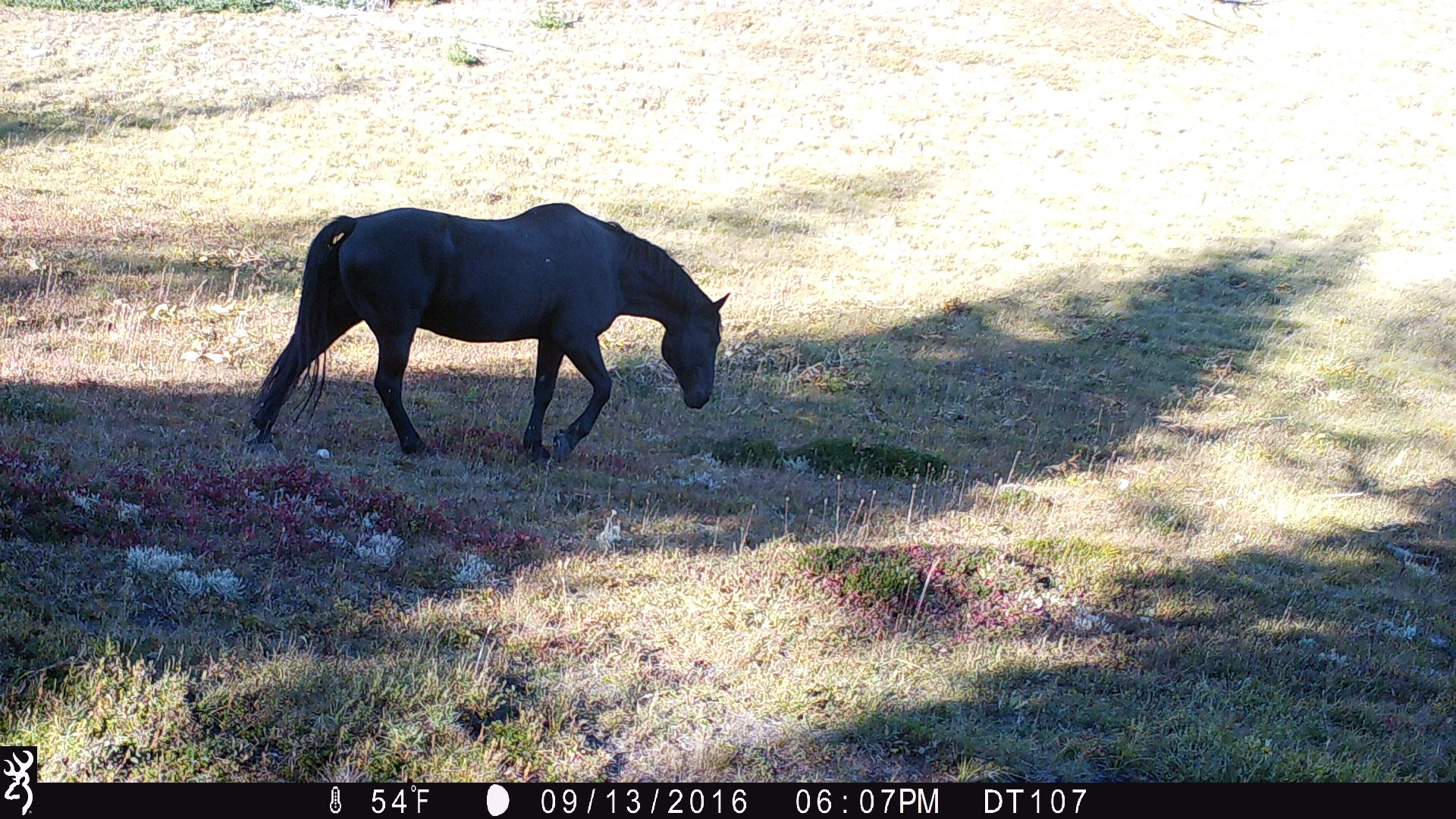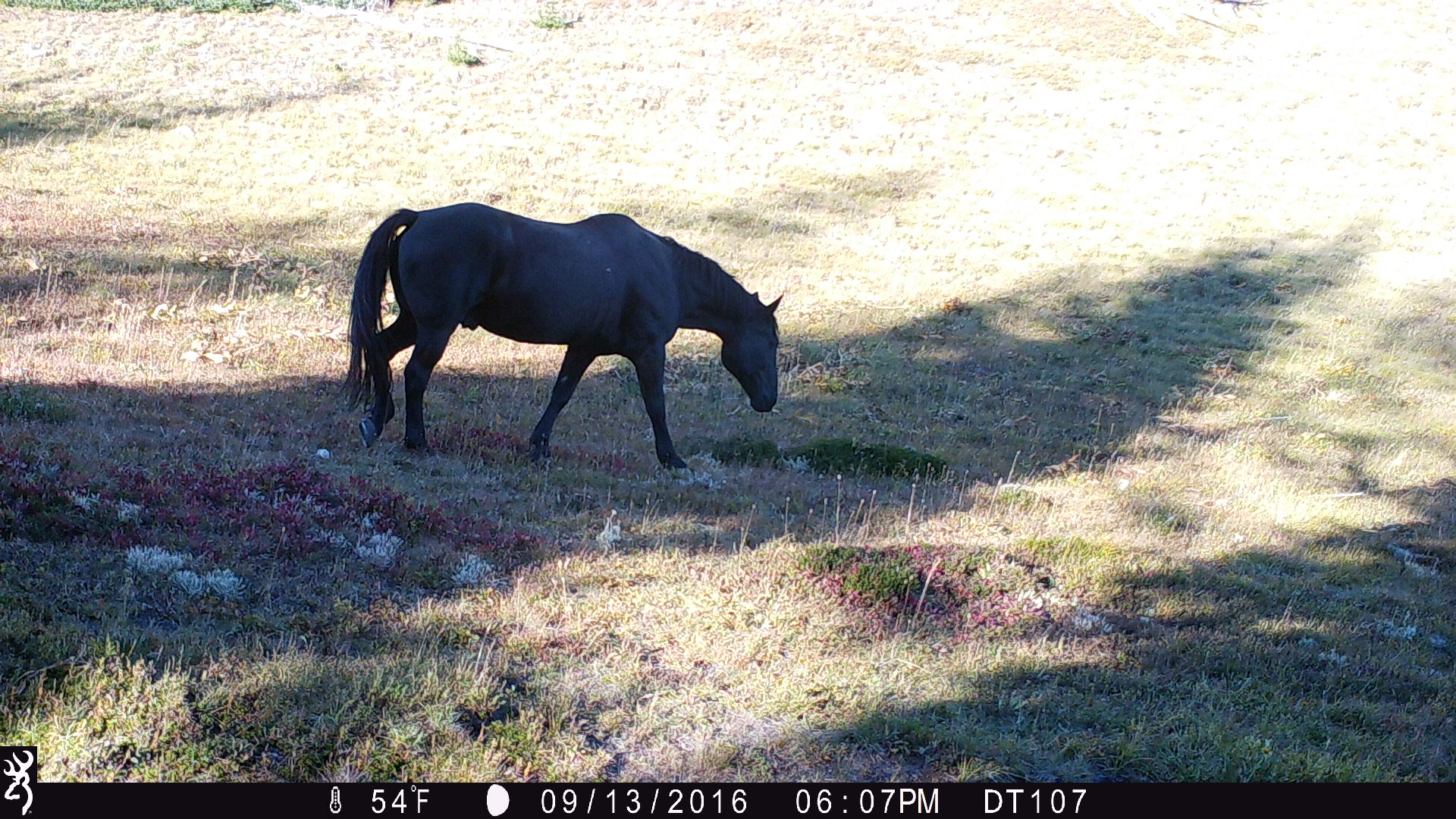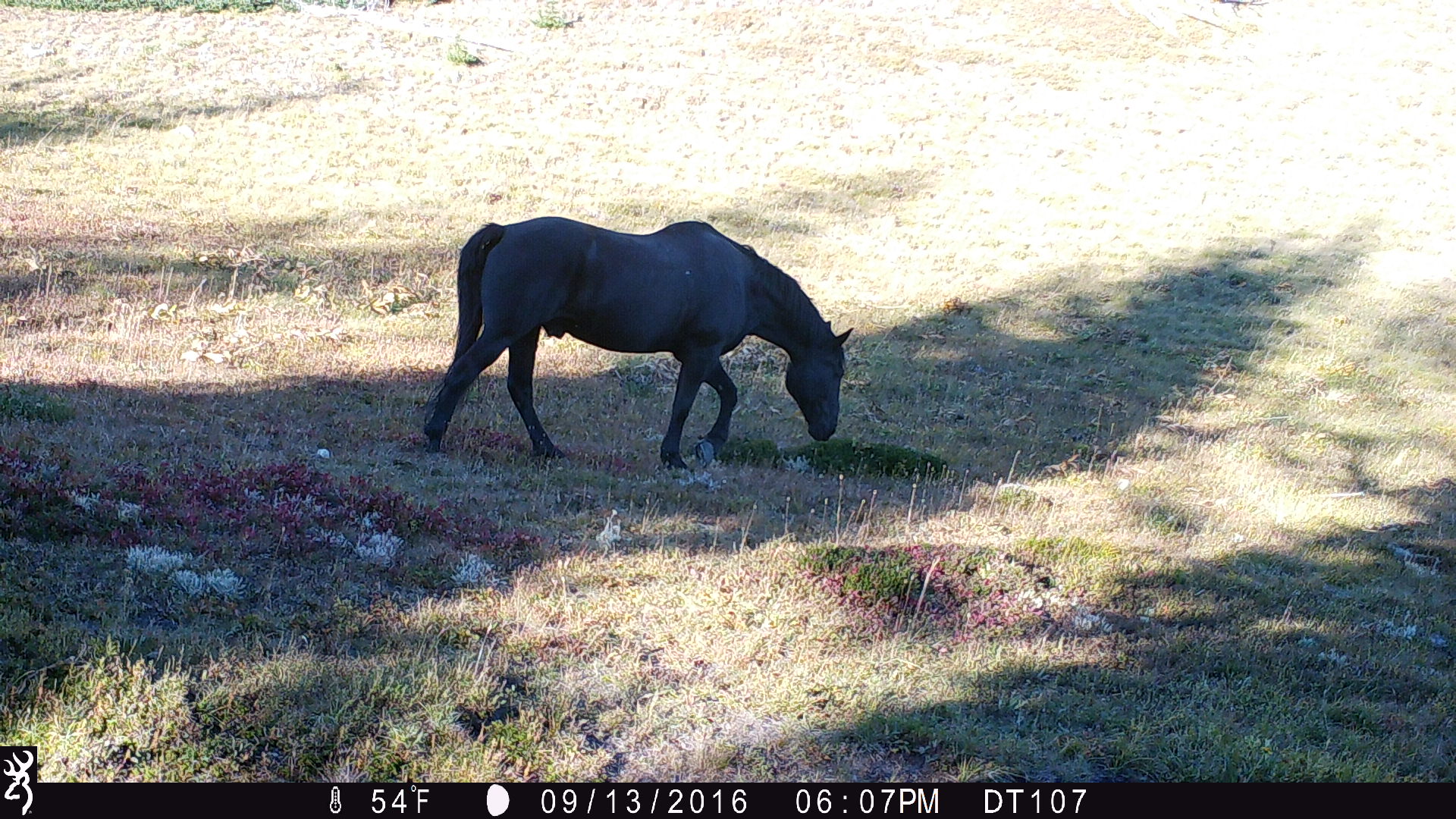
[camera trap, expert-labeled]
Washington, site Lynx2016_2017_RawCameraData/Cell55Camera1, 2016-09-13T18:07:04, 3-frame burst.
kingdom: Animalia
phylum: Chordata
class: Mammalia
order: Perissodactyla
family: Equidae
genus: Equus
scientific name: Equus caballus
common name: domestic horse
Domestic horse (Equus caballus). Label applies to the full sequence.